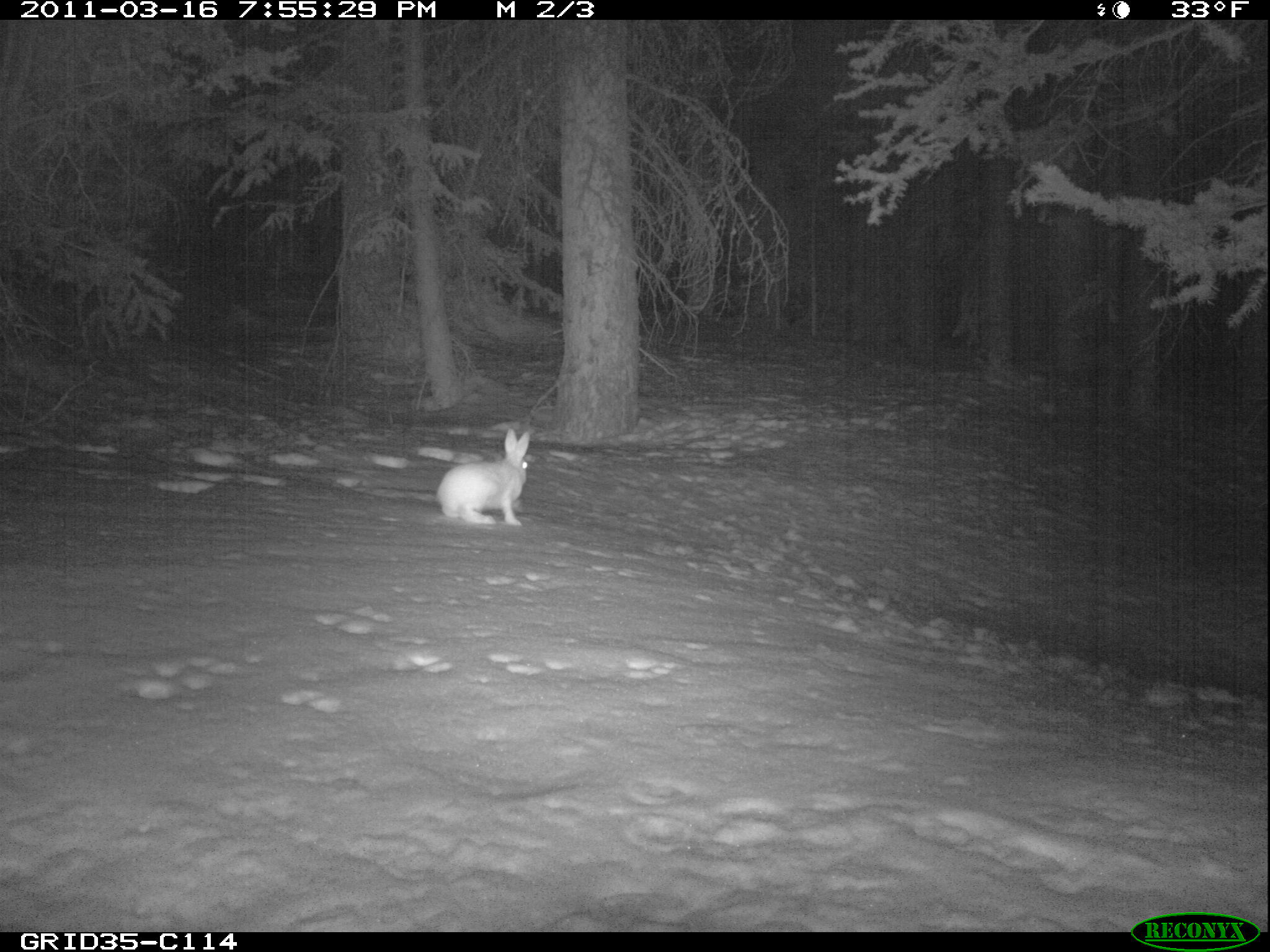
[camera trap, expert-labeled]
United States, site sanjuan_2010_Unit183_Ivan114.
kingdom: Animalia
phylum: Chordata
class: Mammalia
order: Lagomorpha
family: Leporidae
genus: Lepus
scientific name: Lepus americanus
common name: snowshoe hare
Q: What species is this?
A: Lepus americanus (snowshoe hare).